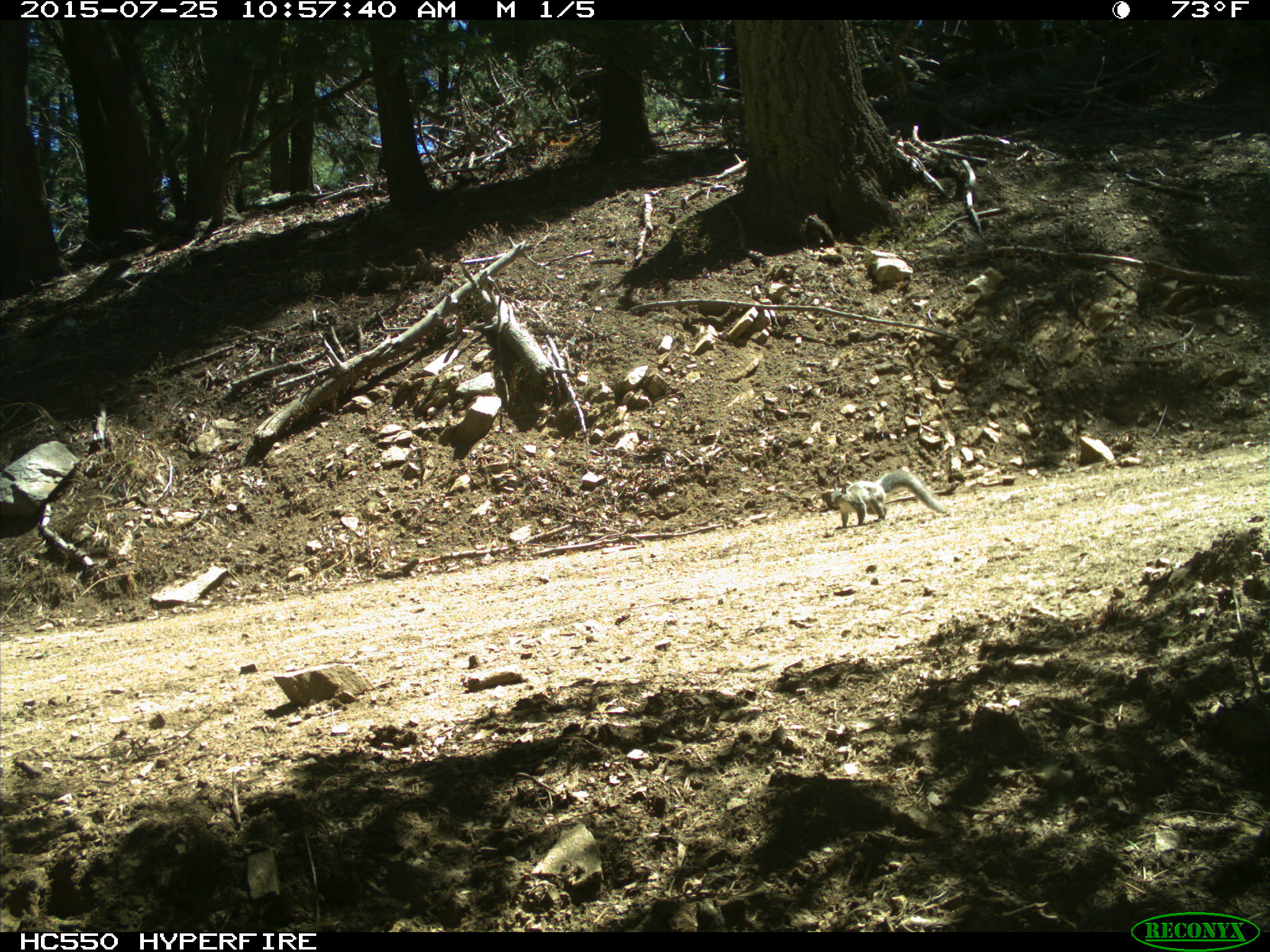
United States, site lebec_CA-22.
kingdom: Animalia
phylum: Chordata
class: Mammalia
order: Rodentia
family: Sciuridae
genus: Sciurus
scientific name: Sciurus carolinensis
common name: eastern gray squirrel